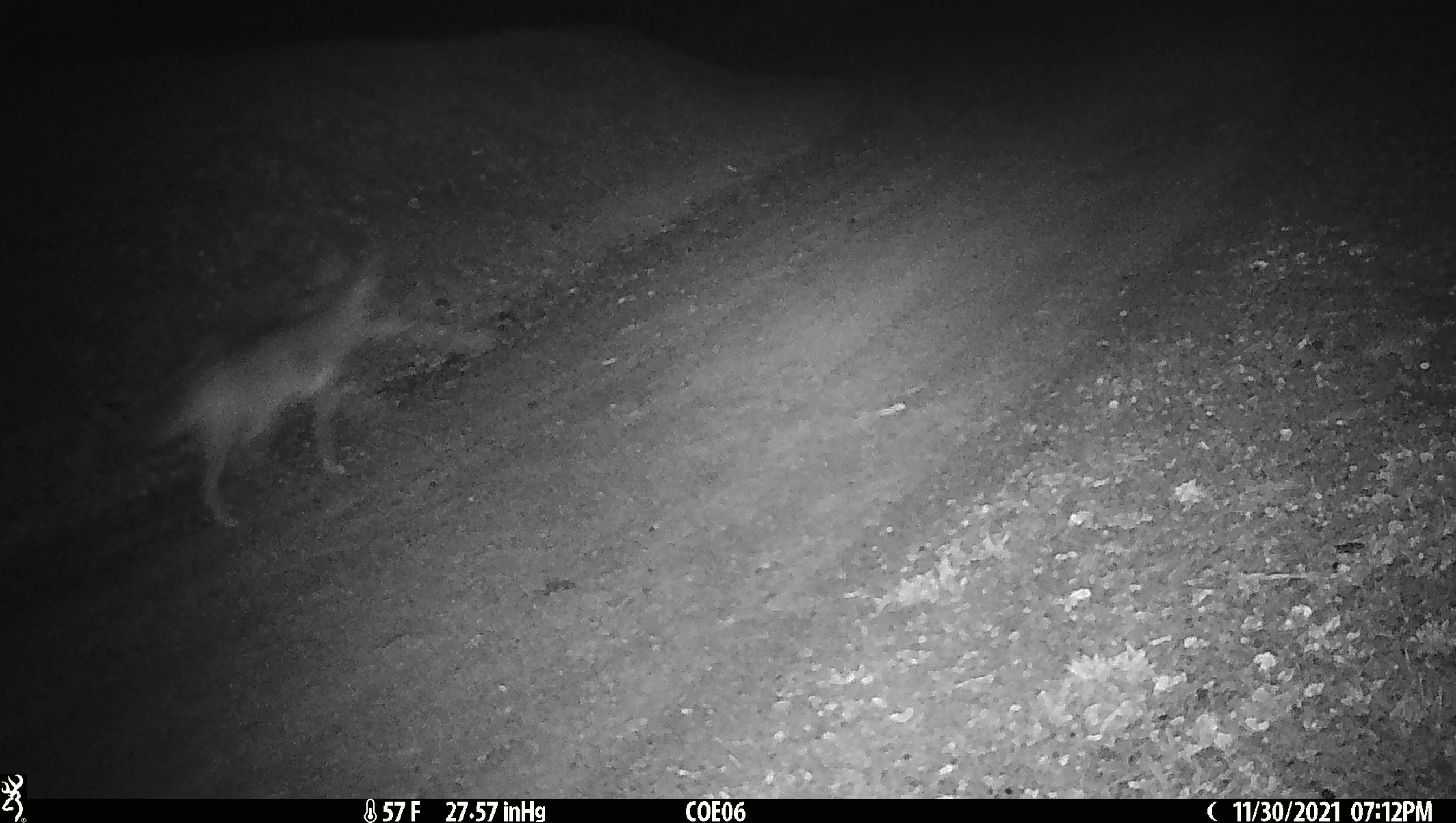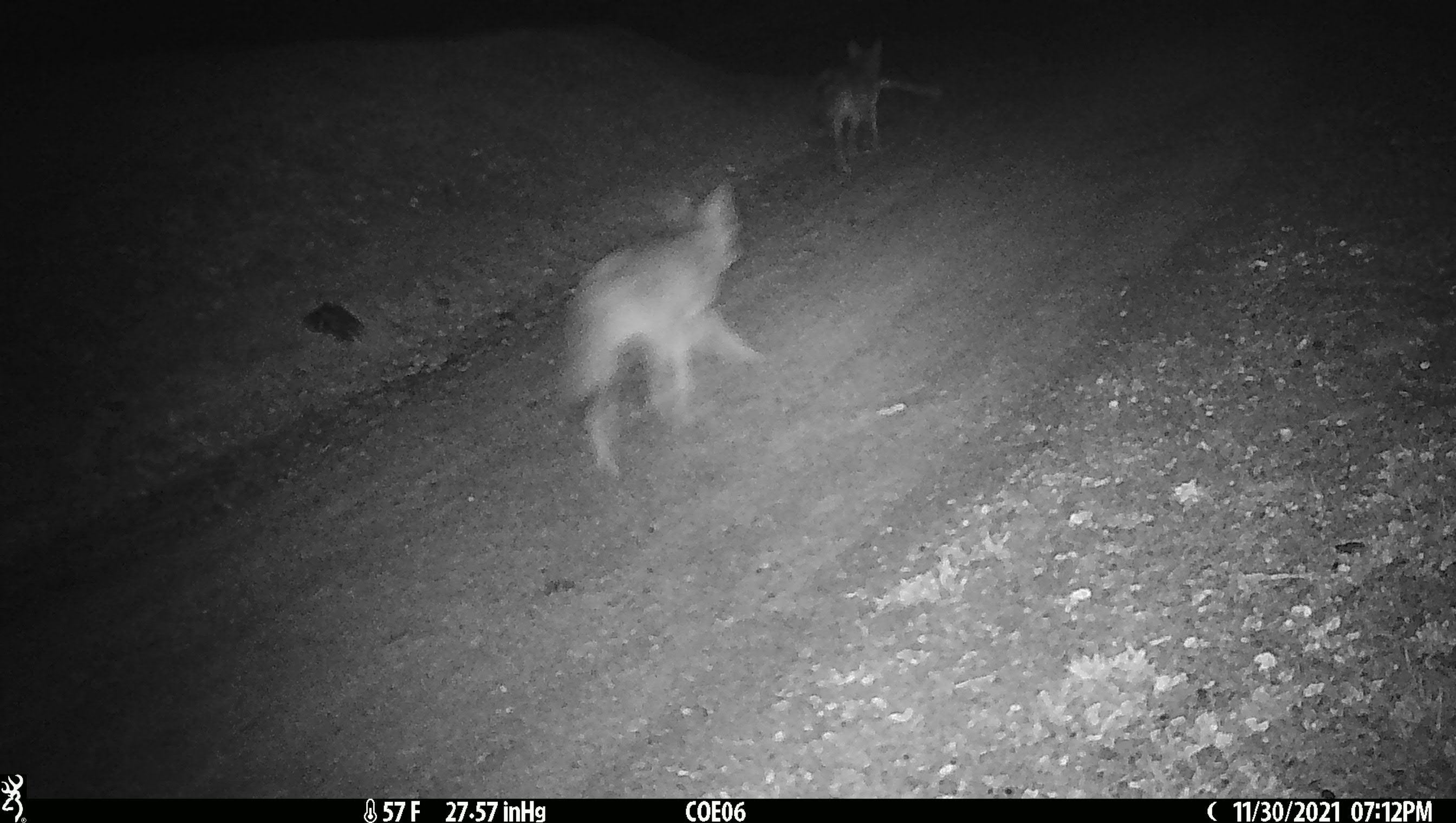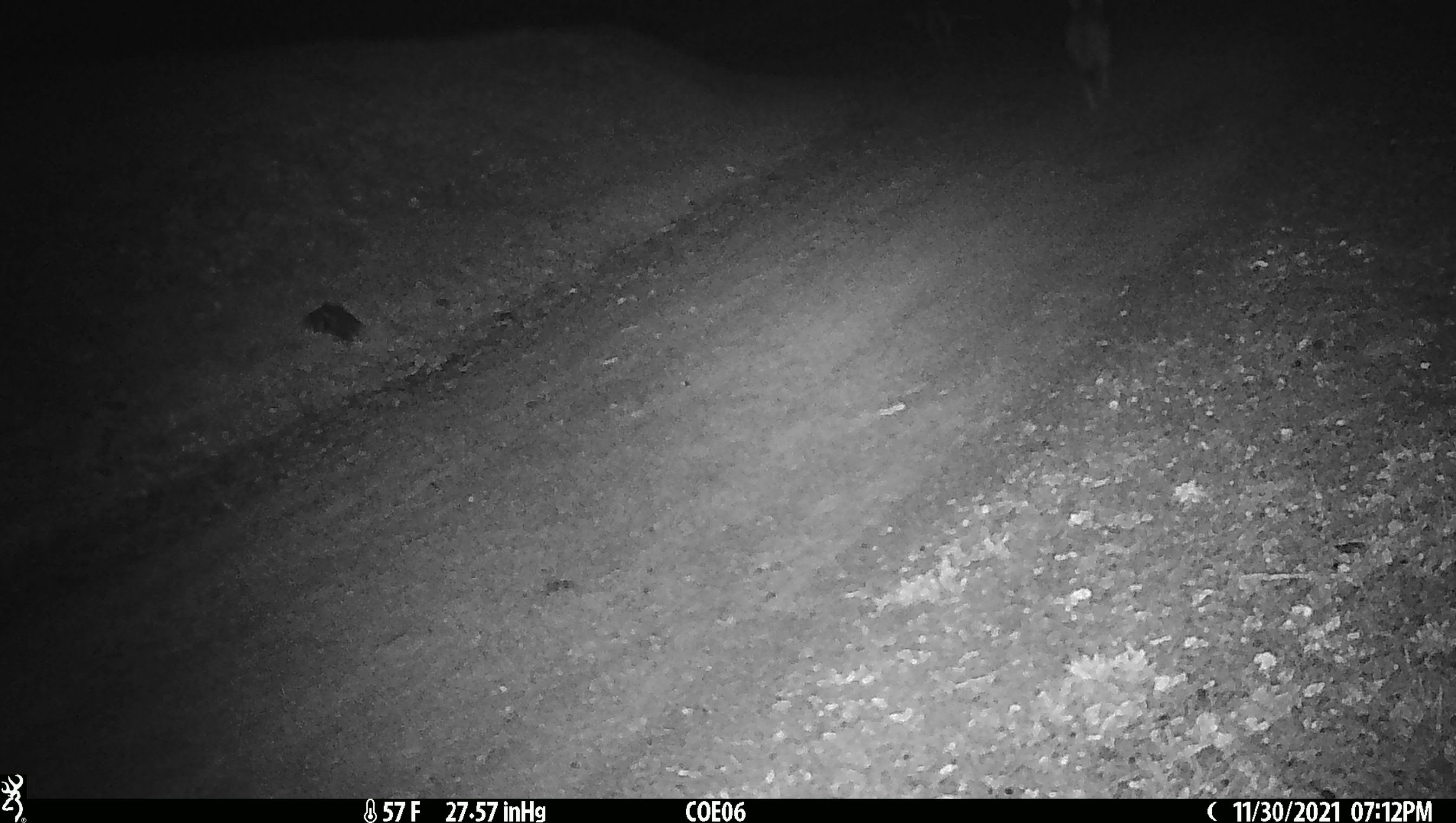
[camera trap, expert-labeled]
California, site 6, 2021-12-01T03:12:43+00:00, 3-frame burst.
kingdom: Animalia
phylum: Chordata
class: Mammalia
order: Carnivora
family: Canidae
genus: Canis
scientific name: Canis latrans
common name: coyote